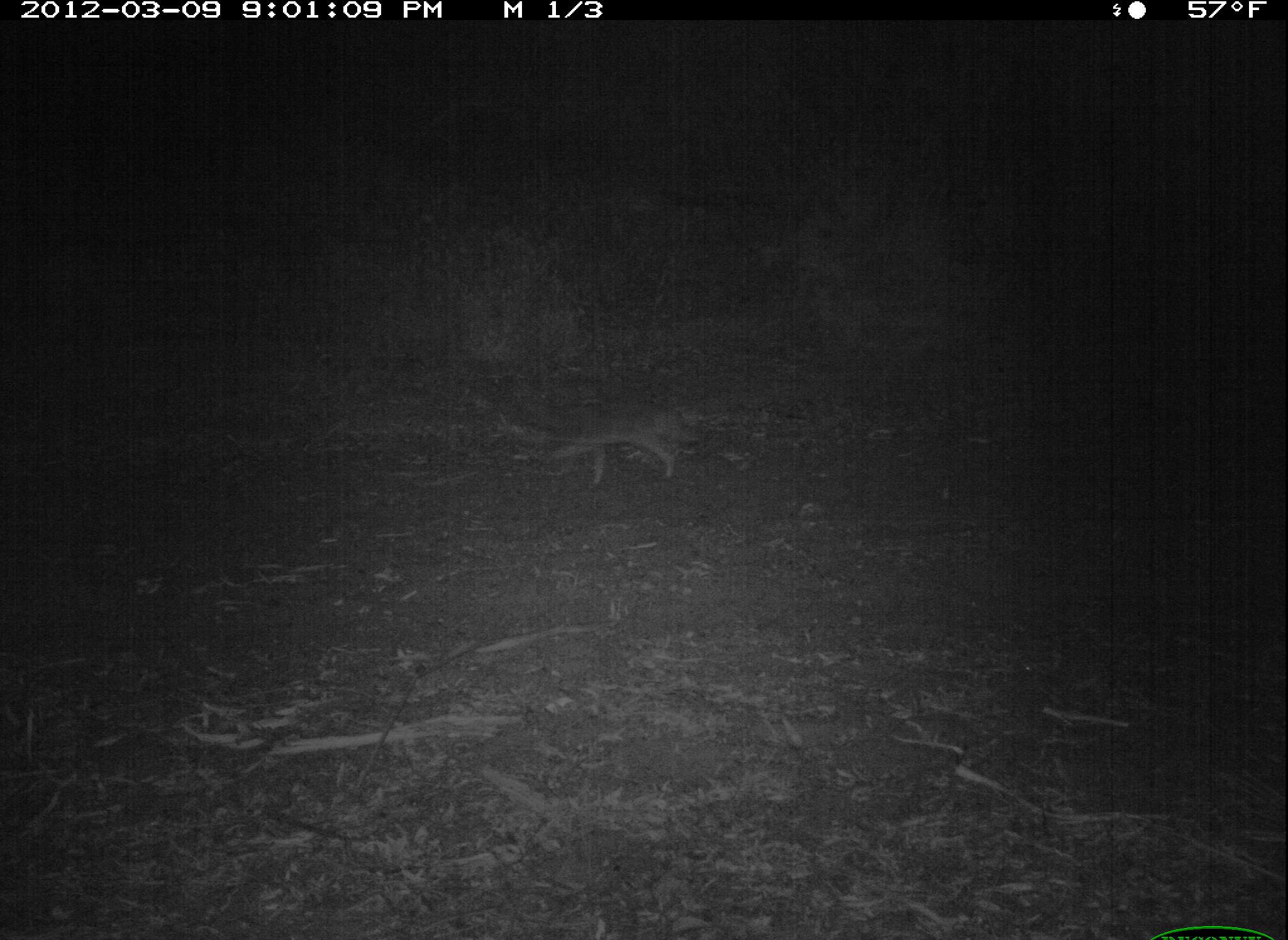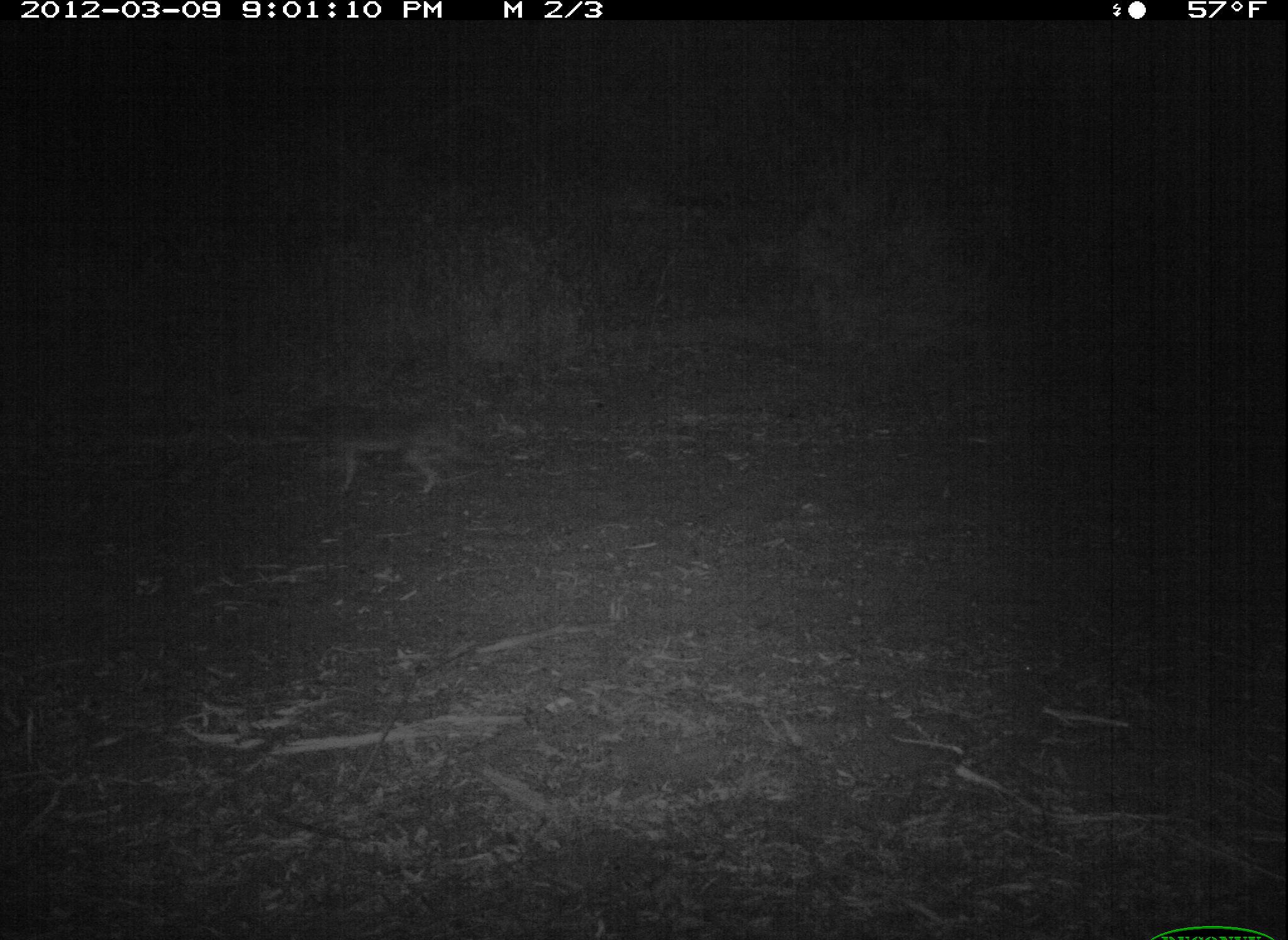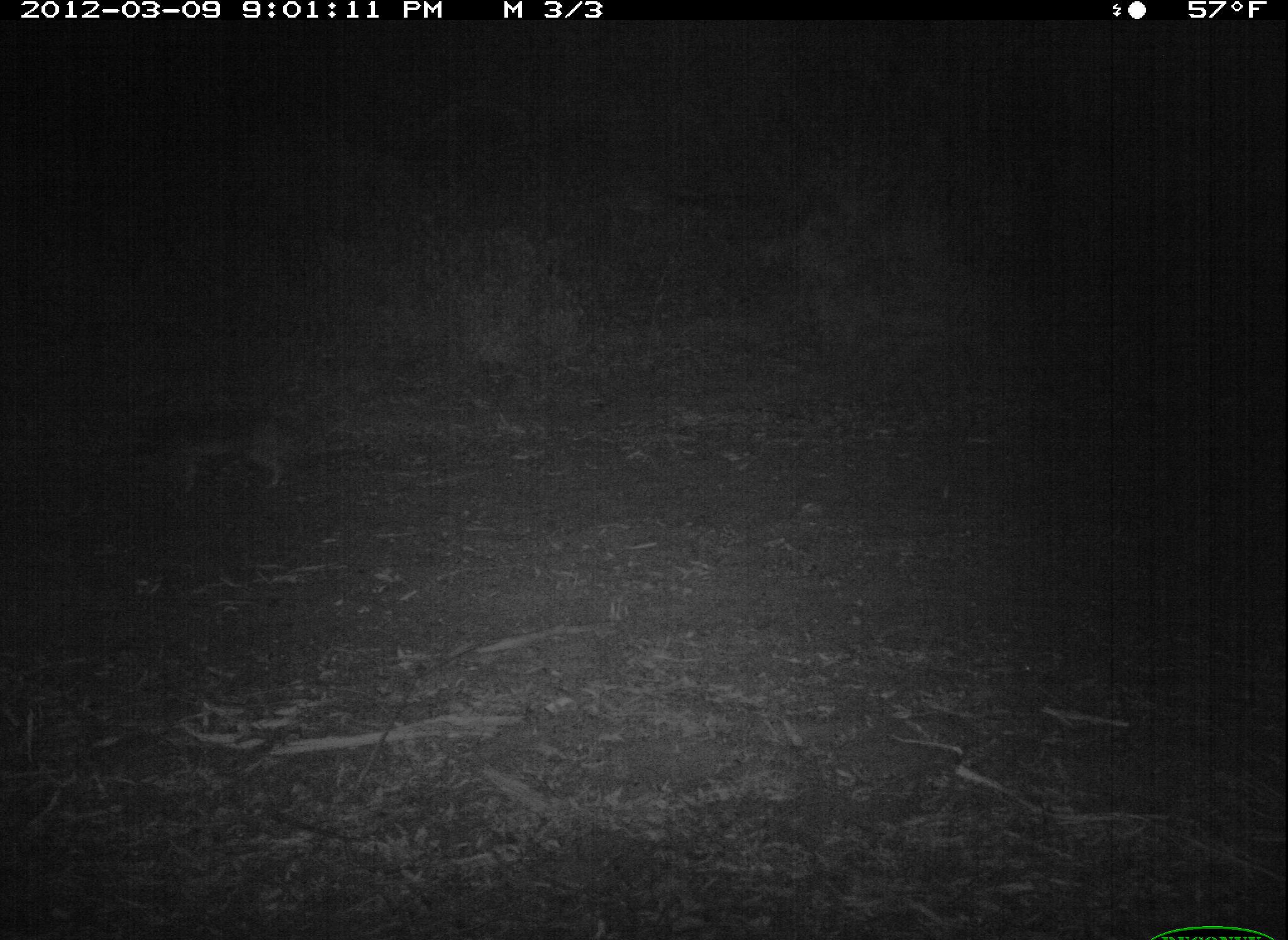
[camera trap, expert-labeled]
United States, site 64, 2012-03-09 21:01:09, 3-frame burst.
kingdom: Animalia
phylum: Chordata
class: Mammalia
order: Carnivora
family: Canidae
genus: Canis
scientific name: Canis latrans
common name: coyote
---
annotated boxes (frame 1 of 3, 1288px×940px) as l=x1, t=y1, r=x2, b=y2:
coyote: l=546, t=400, r=702, b=498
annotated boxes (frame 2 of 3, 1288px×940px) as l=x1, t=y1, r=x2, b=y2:
coyote: l=283, t=403, r=496, b=502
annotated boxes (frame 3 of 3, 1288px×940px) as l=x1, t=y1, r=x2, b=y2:
coyote: l=135, t=410, r=325, b=497